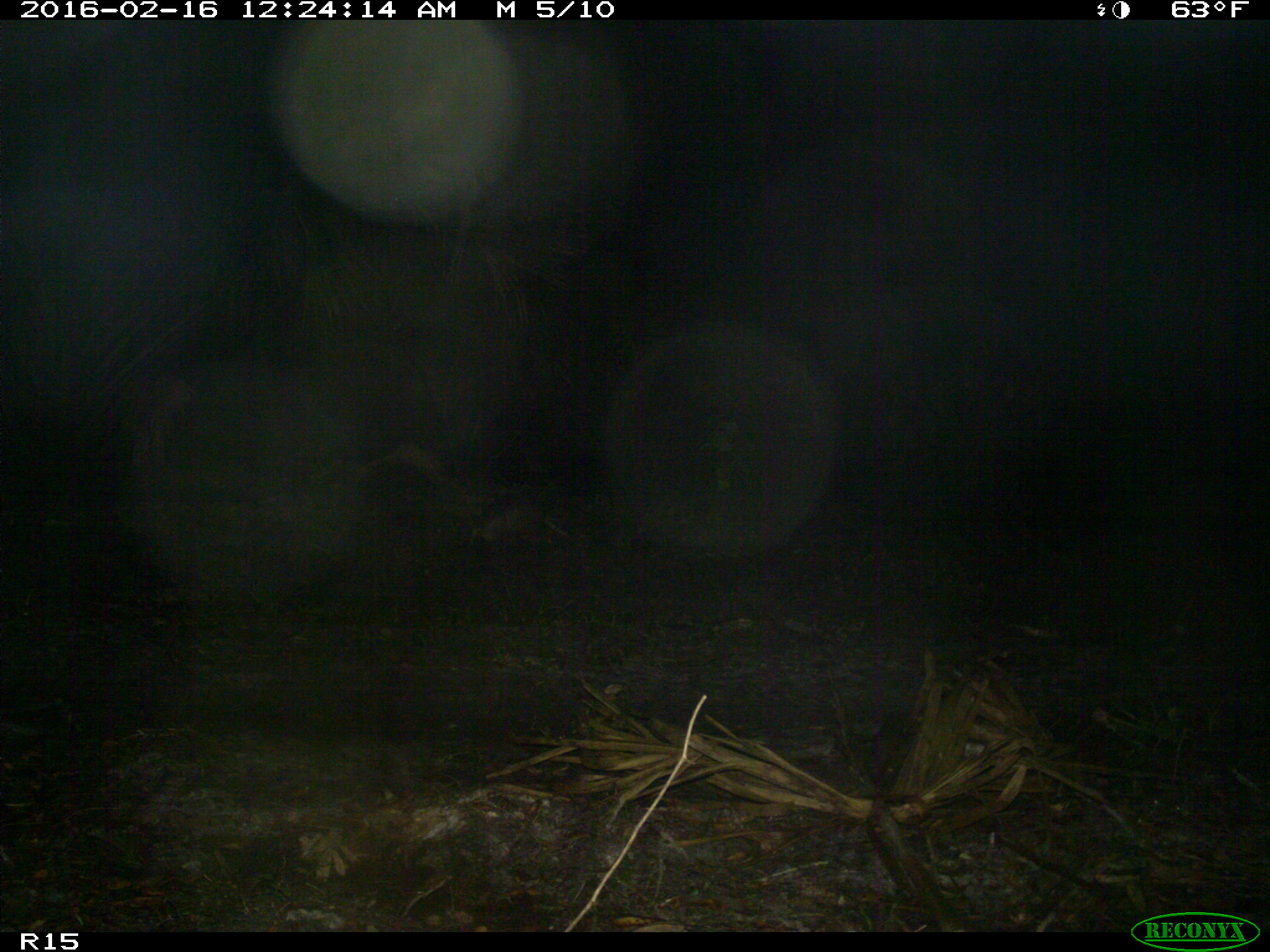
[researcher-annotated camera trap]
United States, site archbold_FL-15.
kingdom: Animalia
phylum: Chordata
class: Mammalia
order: Cingulata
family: Dasypodidae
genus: Dasypus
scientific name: Dasypus novemcinctus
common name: nine-banded armadillo